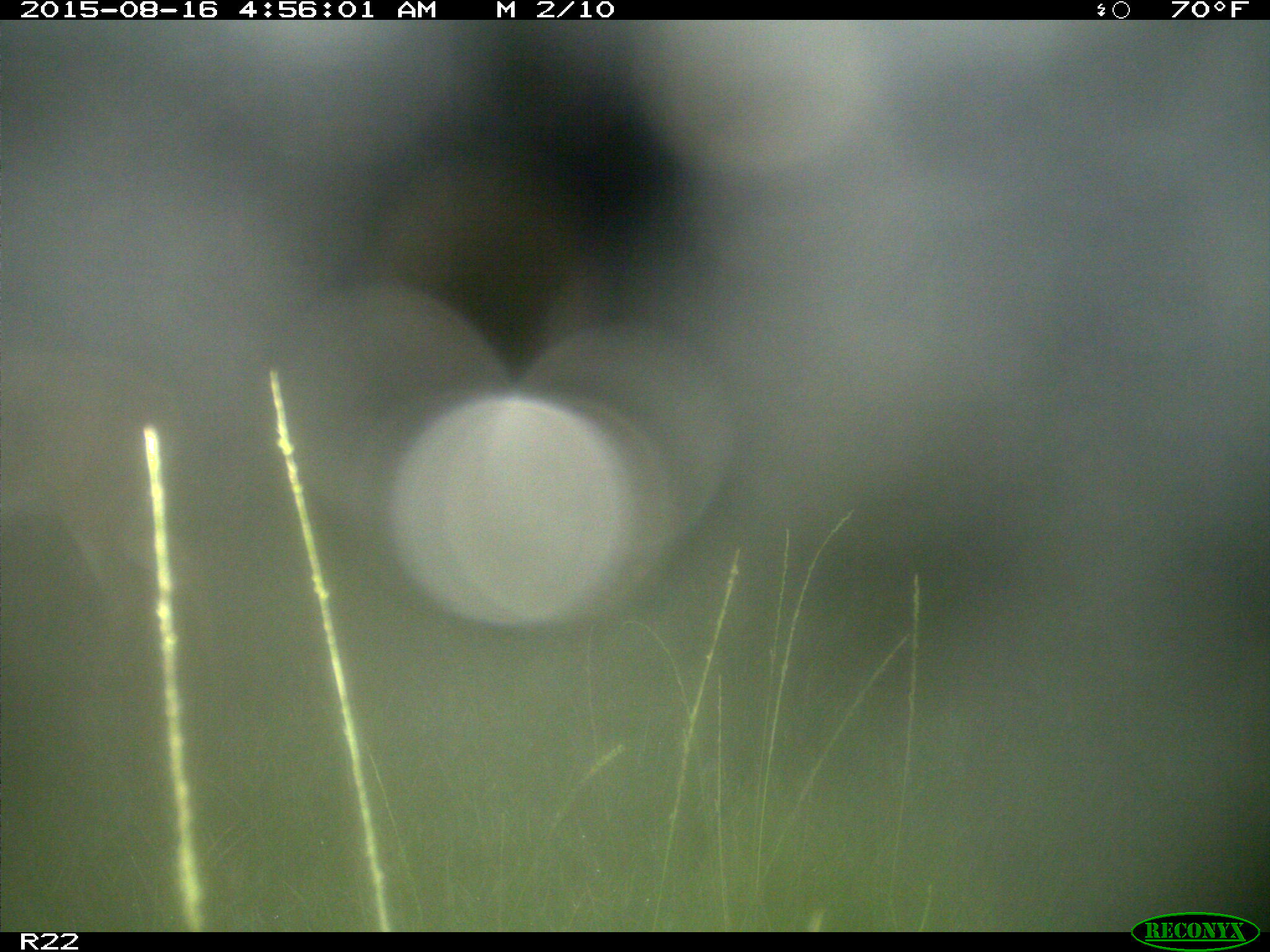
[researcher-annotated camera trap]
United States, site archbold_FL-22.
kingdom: Animalia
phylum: Chordata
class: Mammalia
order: Artiodactyla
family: Cervidae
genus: Odocoileus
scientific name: Odocoileus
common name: deer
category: unidentified deer